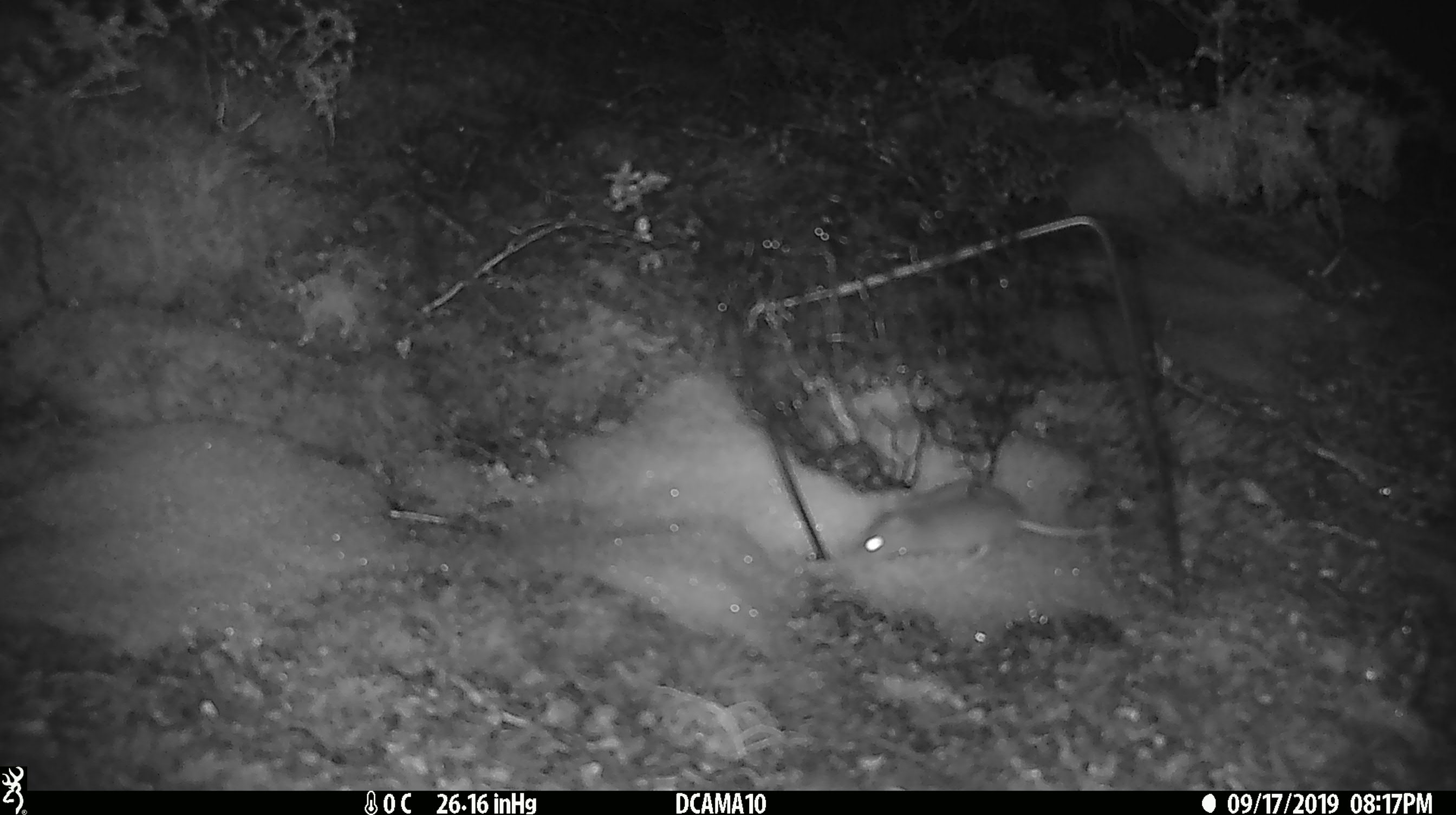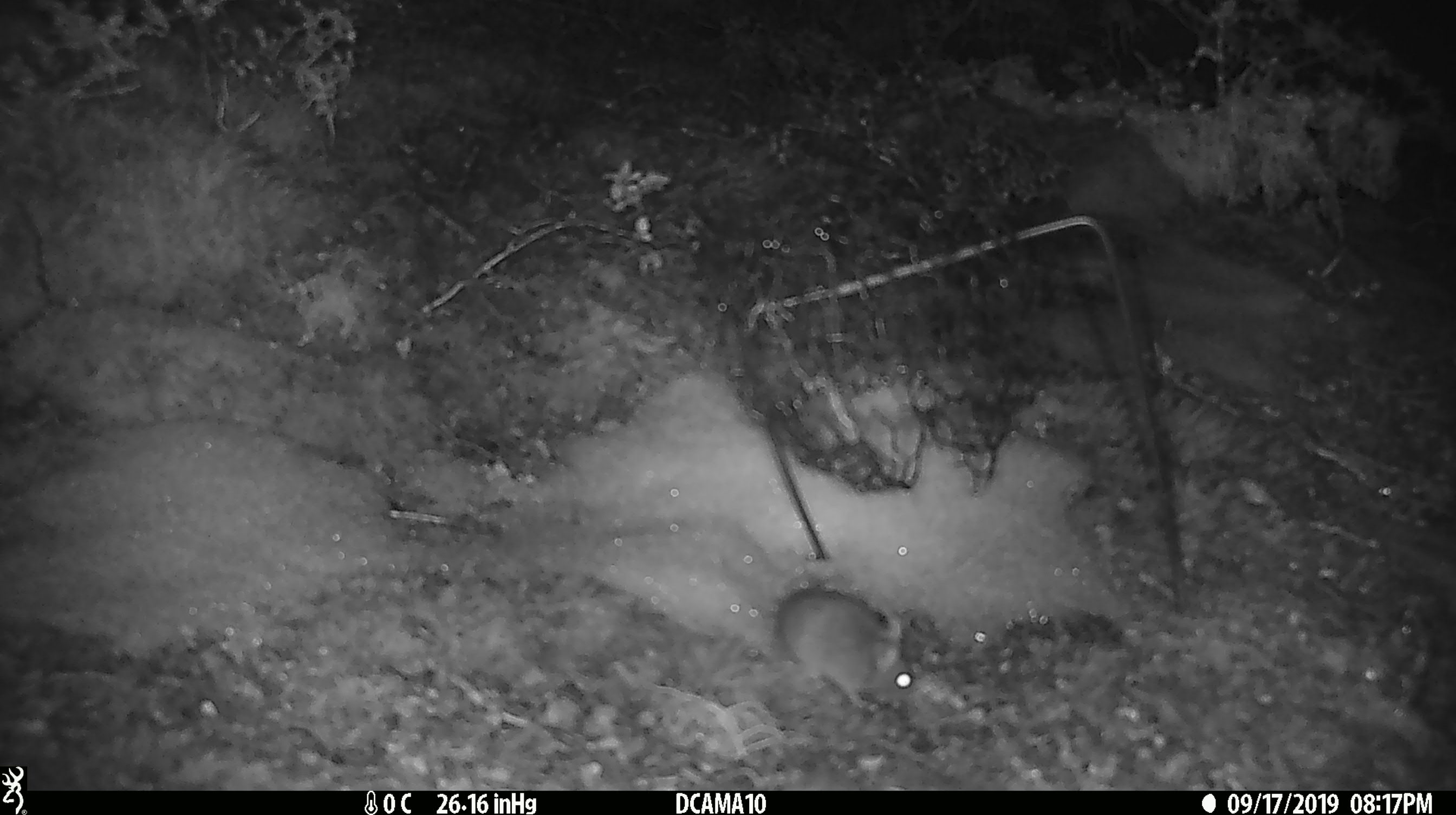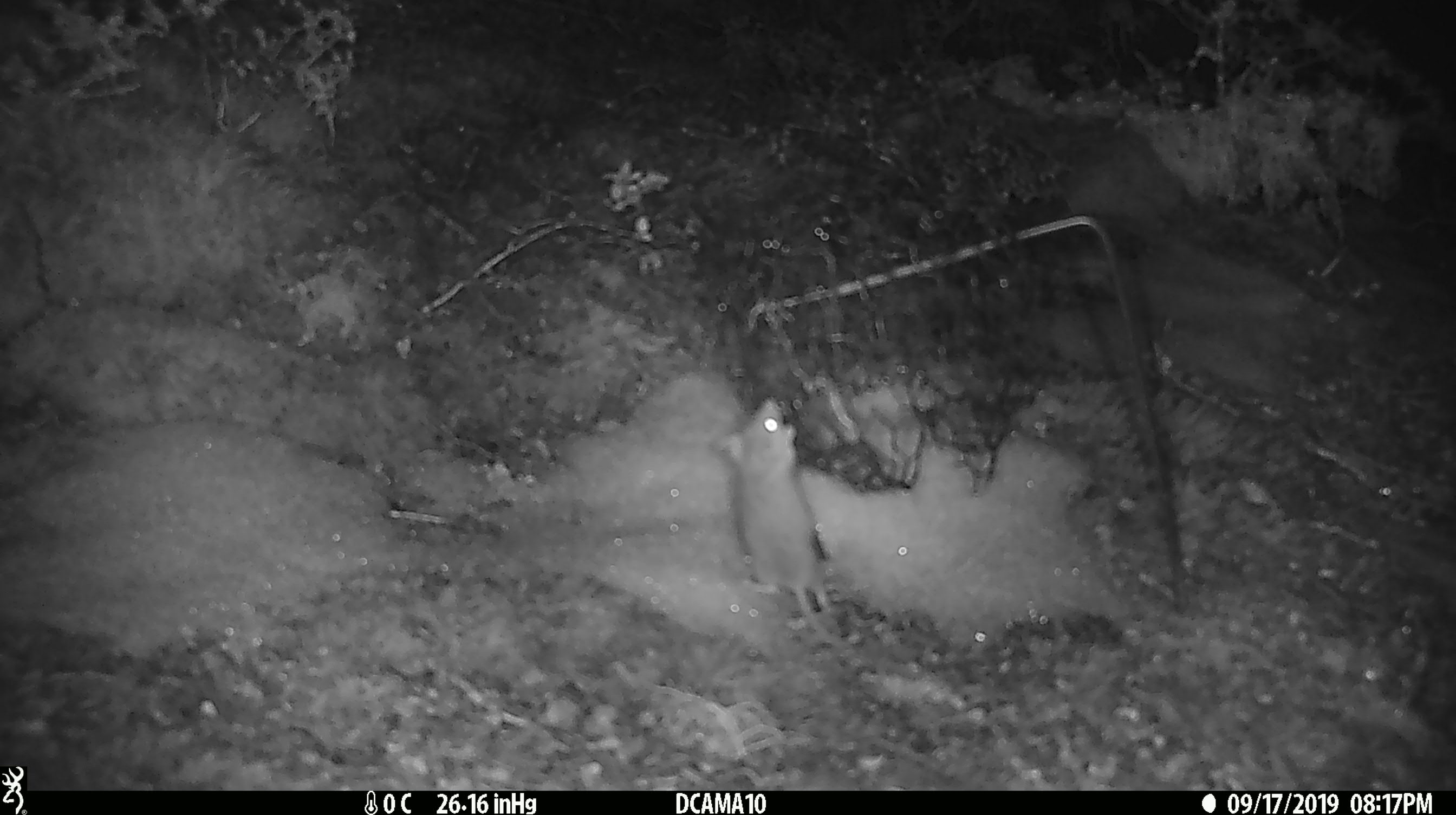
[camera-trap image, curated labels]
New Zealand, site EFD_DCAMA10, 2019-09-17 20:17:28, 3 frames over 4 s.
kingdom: Animalia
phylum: Chordata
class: Mammalia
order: Rodentia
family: Muridae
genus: Mus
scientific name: Mus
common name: mouse